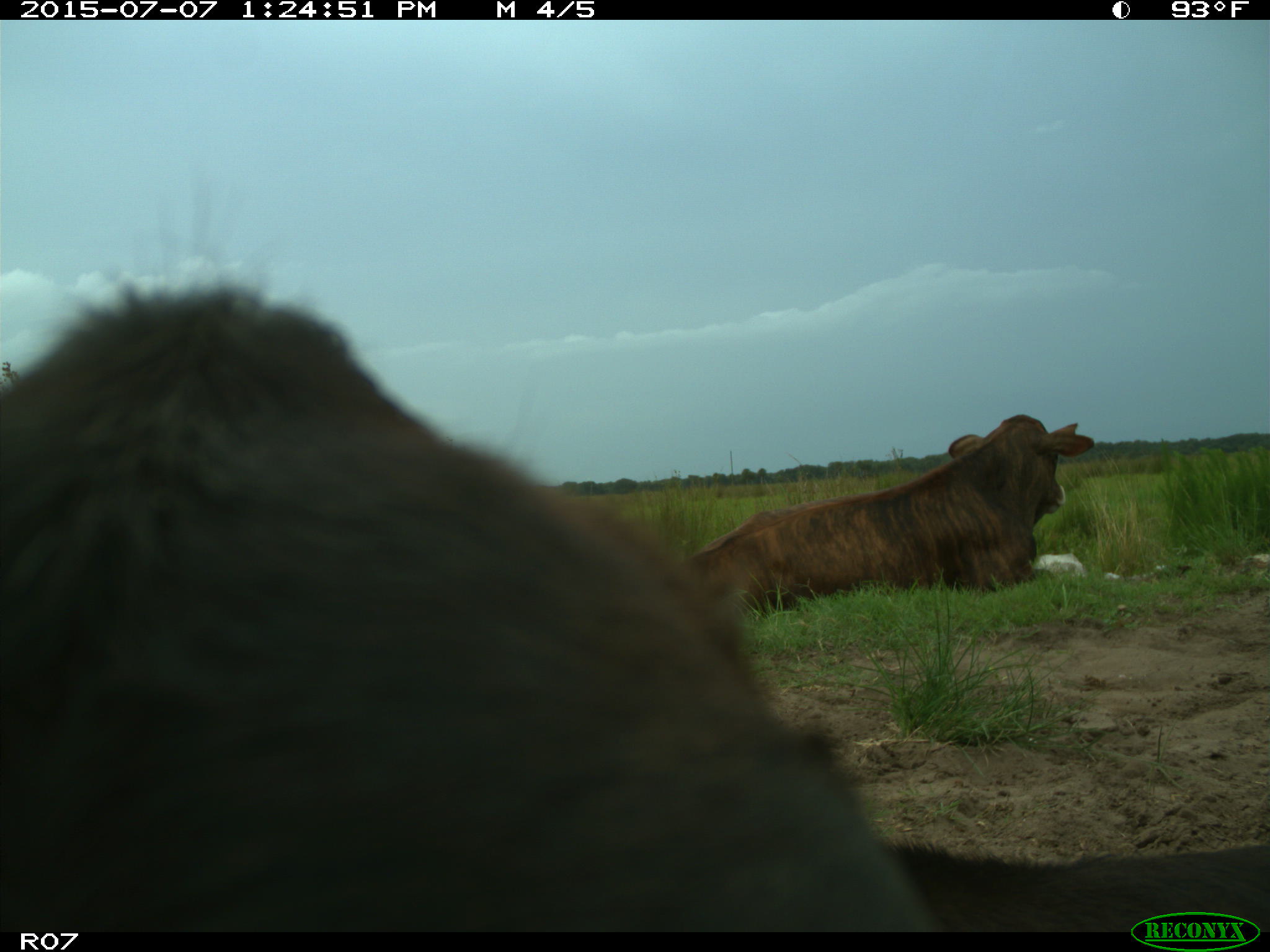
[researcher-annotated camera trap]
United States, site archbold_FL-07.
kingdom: Animalia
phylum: Chordata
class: Mammalia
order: Artiodactyla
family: Bovidae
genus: Bos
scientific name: Bos taurus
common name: domestic cow